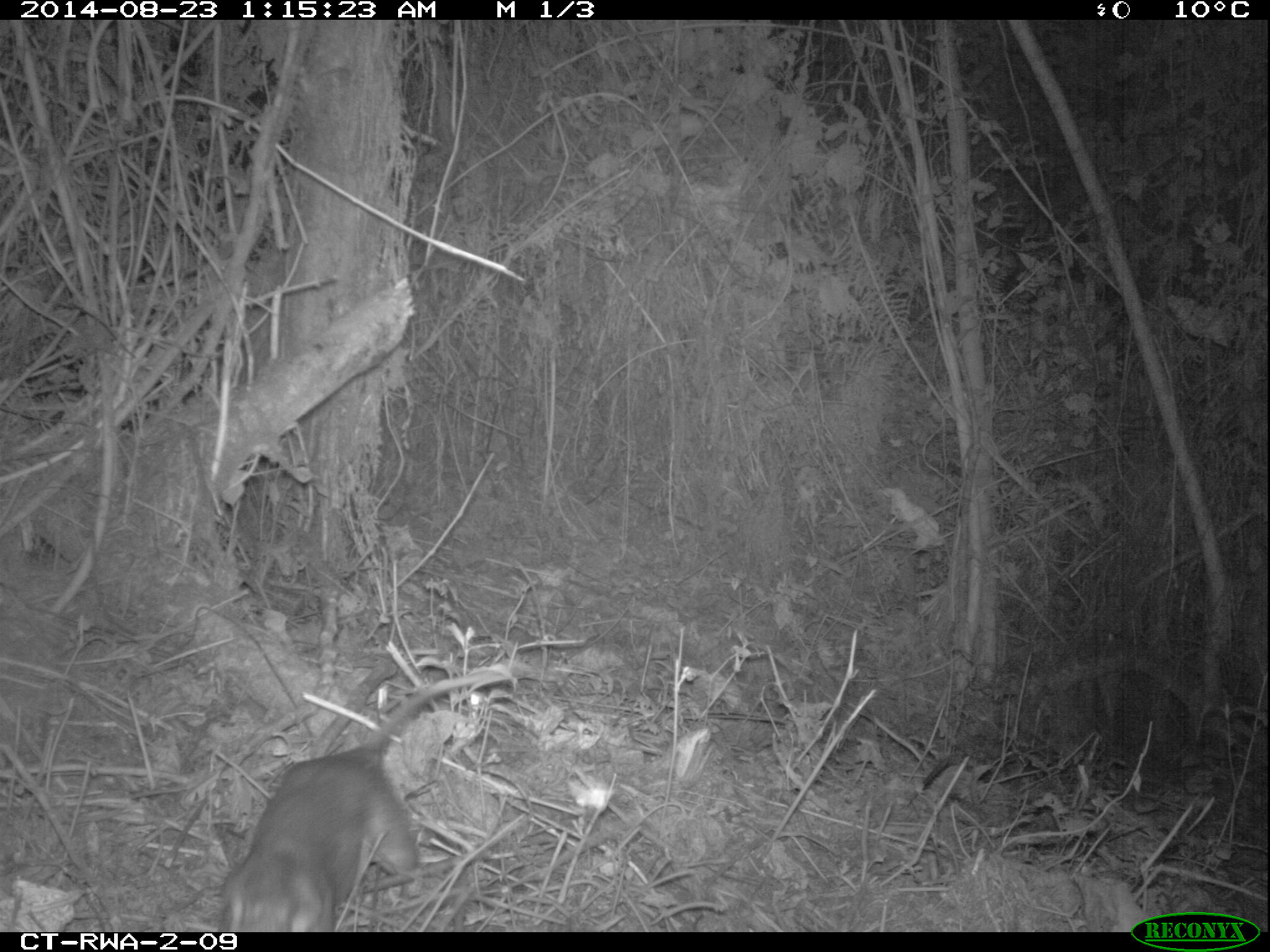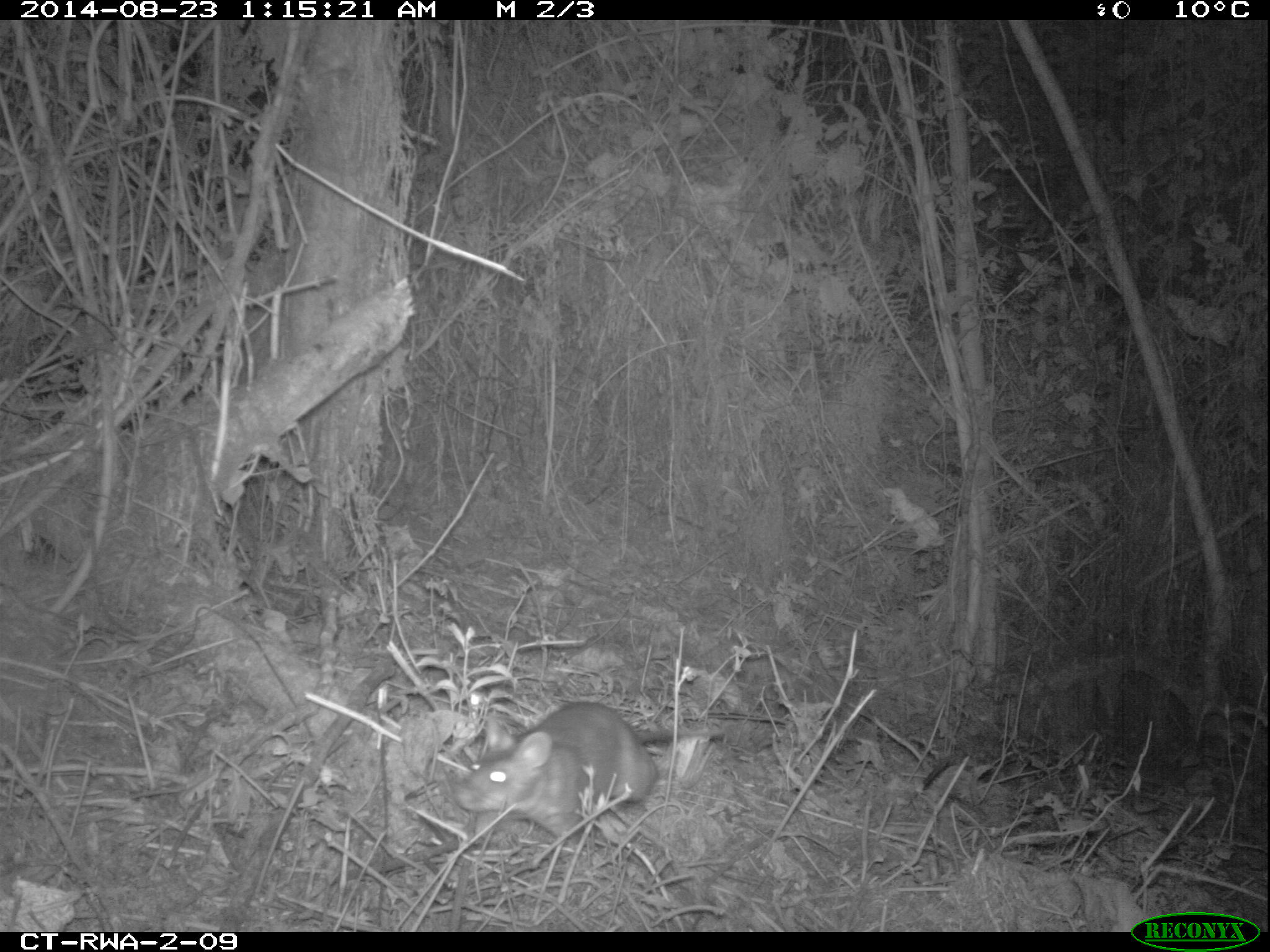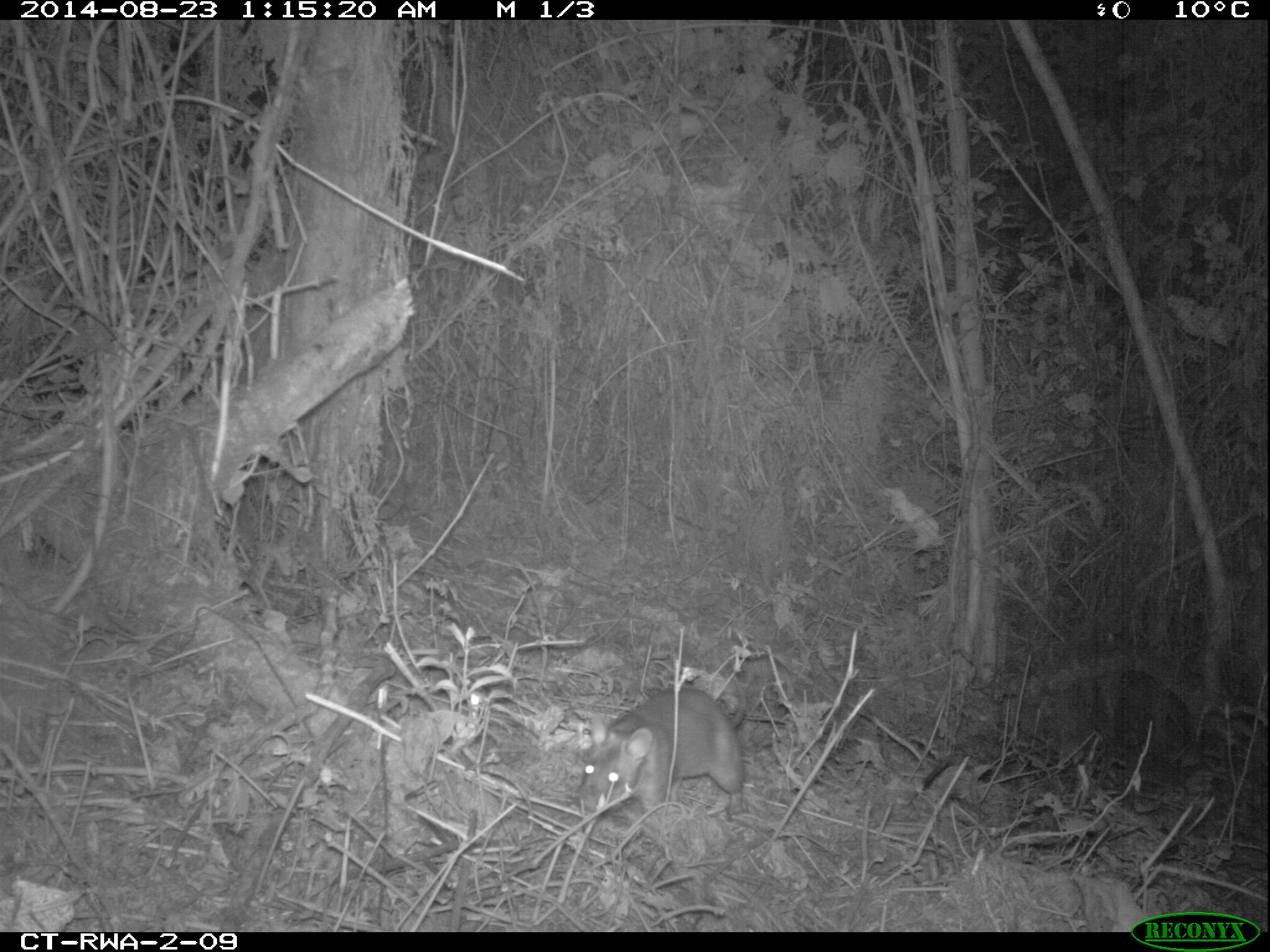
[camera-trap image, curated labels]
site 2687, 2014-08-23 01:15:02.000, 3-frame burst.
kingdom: Animalia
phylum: Chordata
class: Mammalia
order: Rodentia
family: Nesomyidae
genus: Cricetomys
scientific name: Cricetomys gambianus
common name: african giant pouched rat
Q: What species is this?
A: Cricetomys gambianus (african giant pouched rat).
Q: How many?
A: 1.